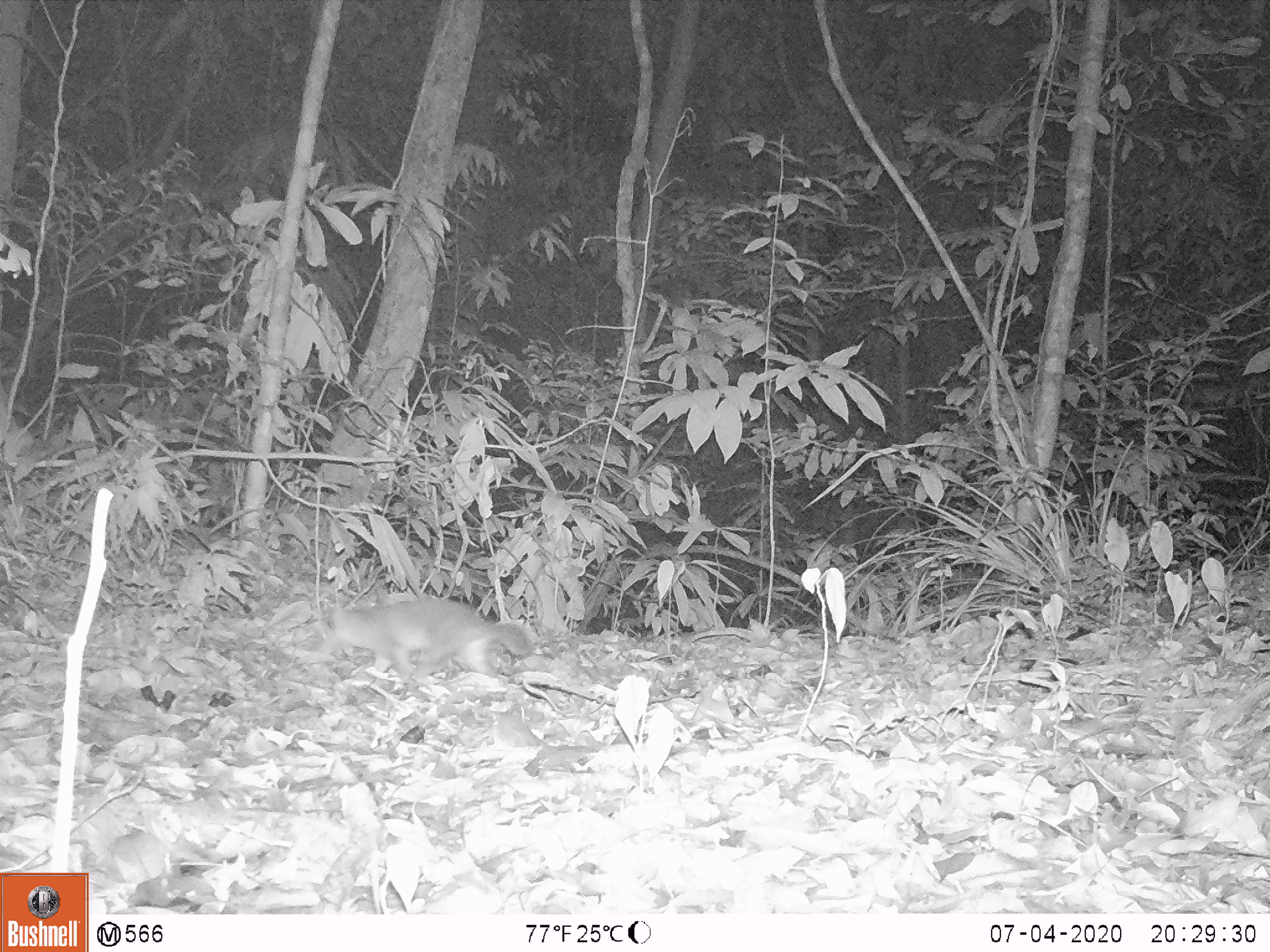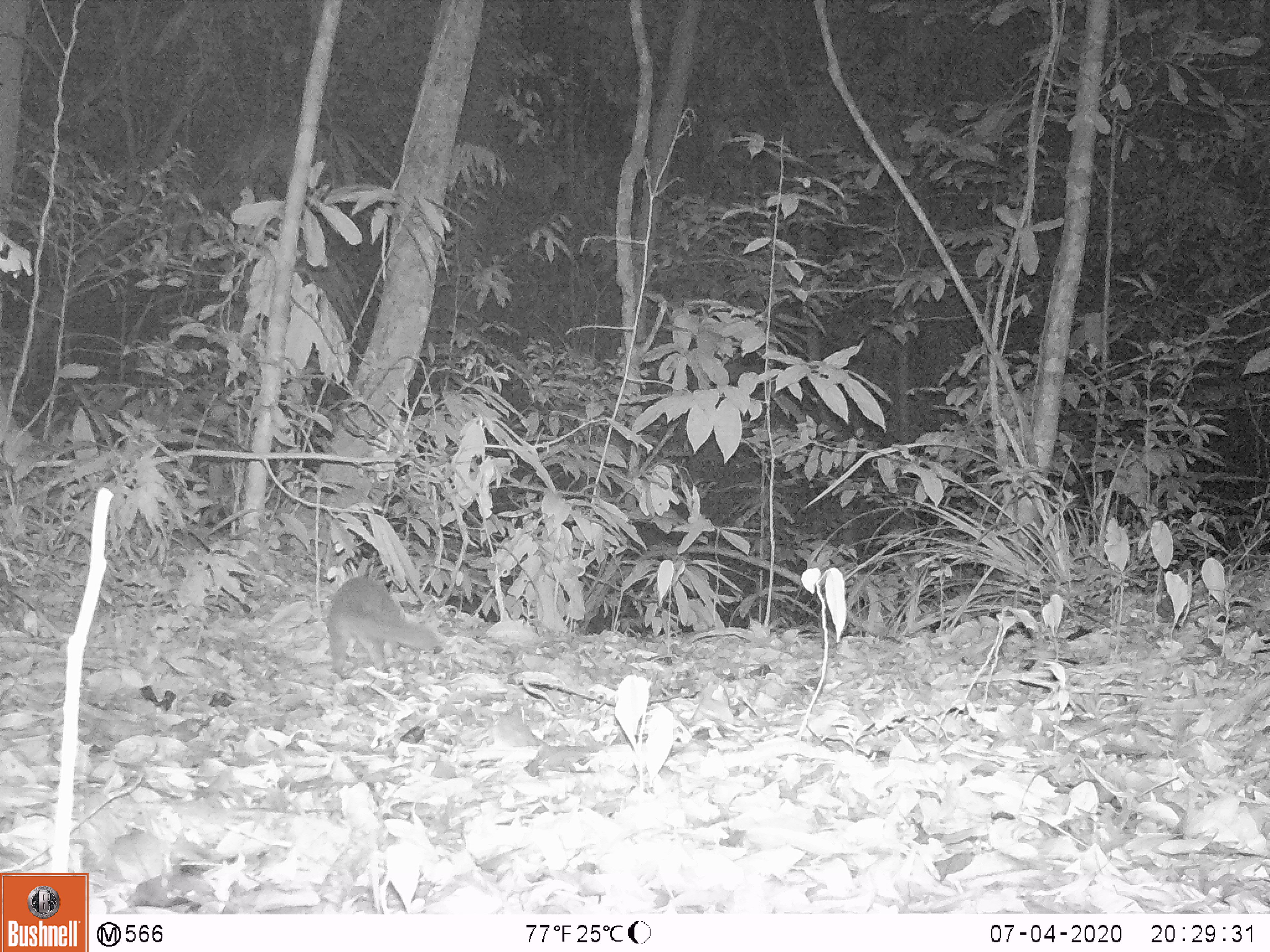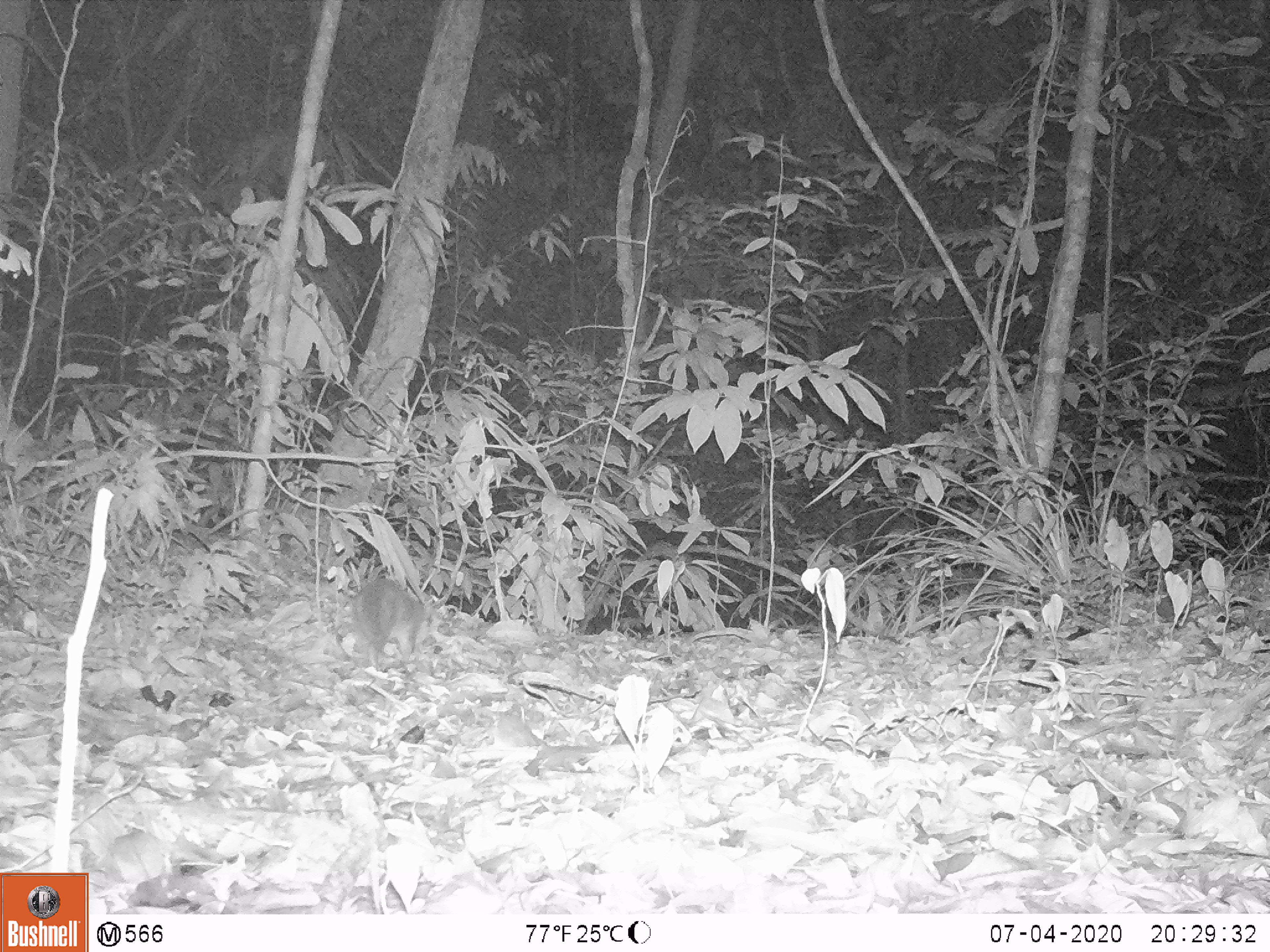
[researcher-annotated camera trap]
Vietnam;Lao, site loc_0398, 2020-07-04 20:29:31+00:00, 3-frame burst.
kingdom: Animalia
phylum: Chordata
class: Mammalia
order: Carnivora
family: Mustelidae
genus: Melogale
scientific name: Melogale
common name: ferret badger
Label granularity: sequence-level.